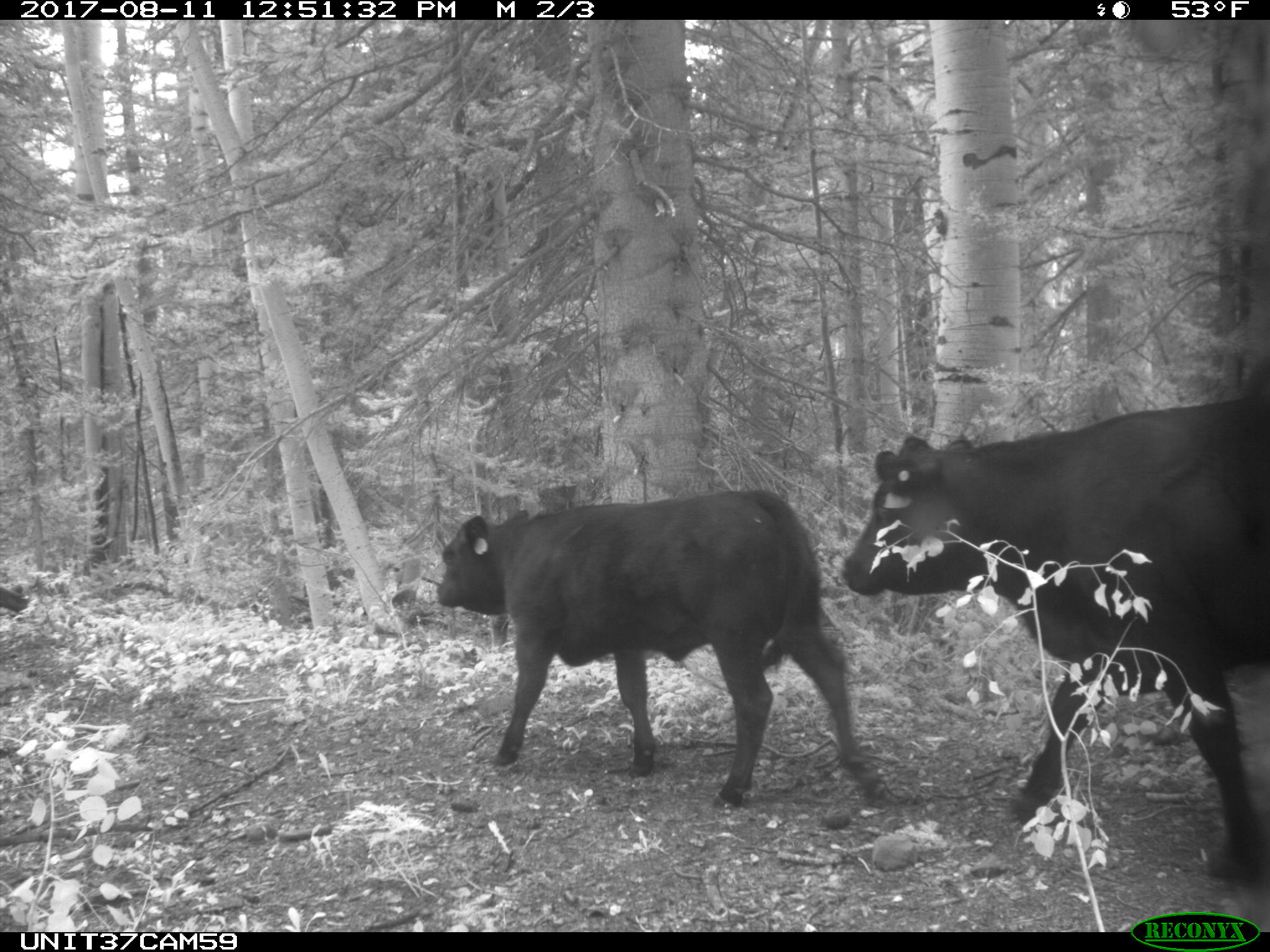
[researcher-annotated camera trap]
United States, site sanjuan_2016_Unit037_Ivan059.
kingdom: Animalia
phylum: Chordata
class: Mammalia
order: Artiodactyla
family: Bovidae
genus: Bos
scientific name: Bos taurus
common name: domestic cow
Bos taurus (domestic cow).